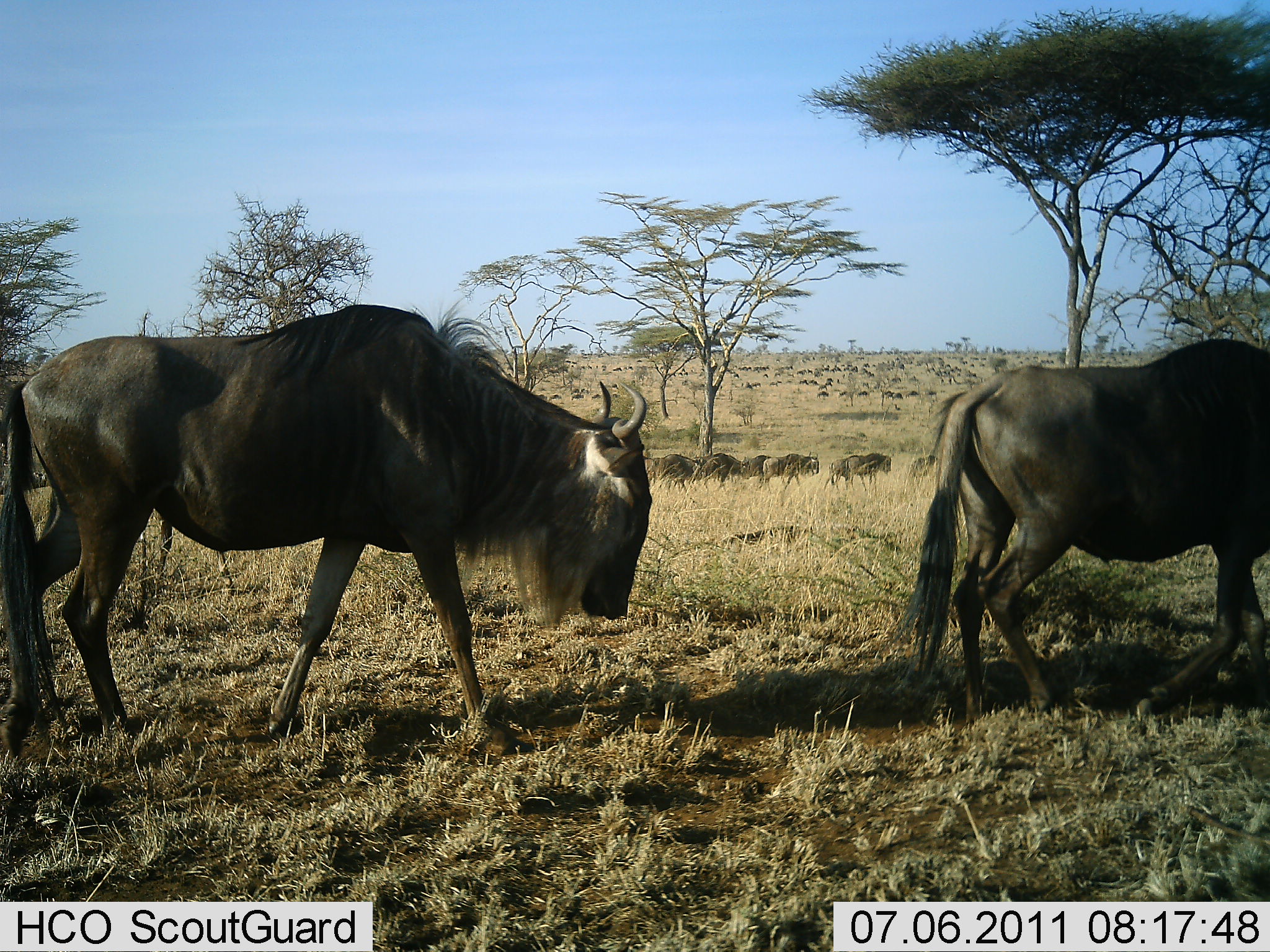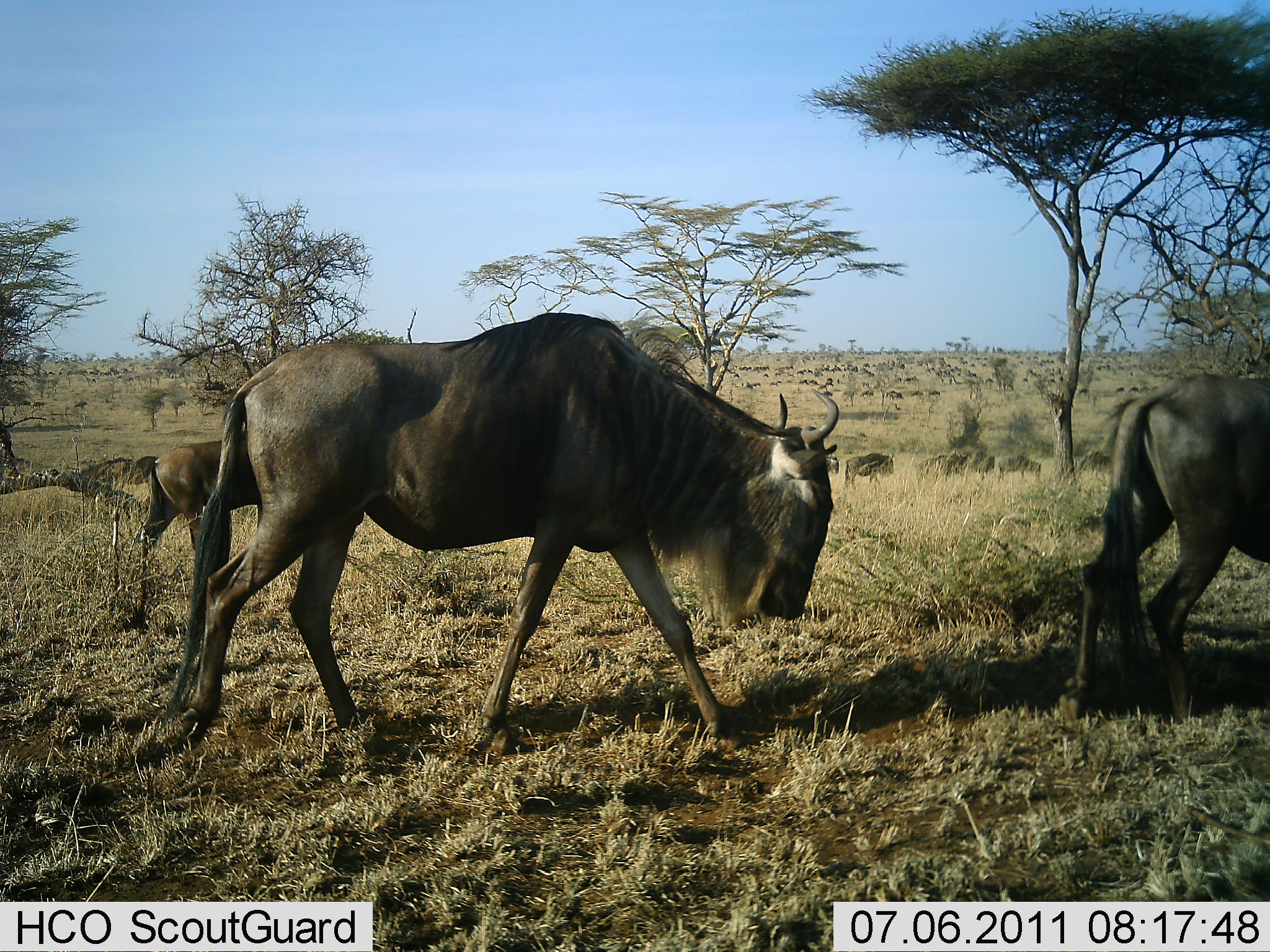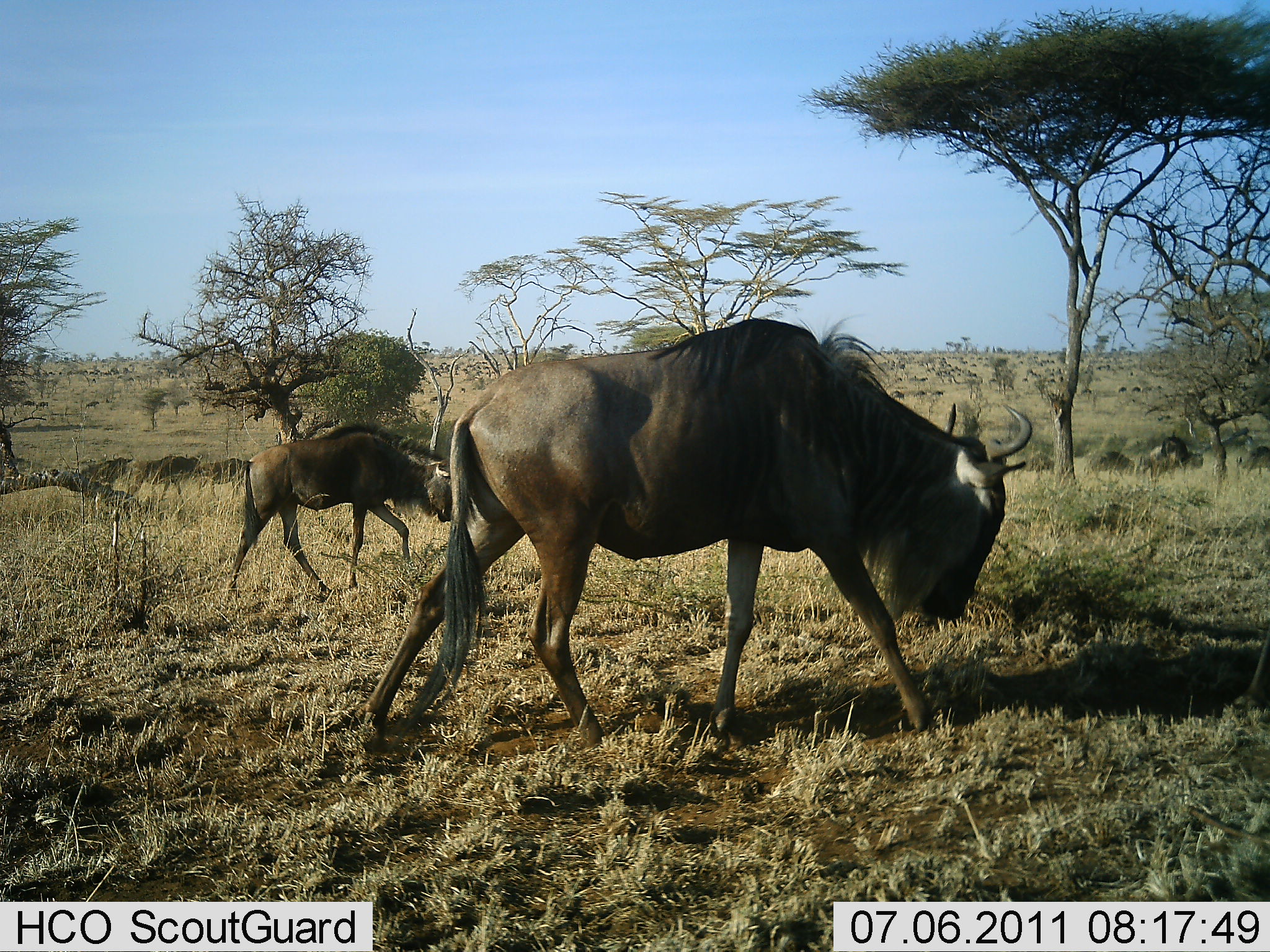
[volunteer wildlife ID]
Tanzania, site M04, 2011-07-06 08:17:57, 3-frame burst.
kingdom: Animalia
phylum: Chordata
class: Mammalia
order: Artiodactyla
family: Bovidae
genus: Connochaetes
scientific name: Connochaetes taurinus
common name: blue wildebeest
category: wildebeest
Wildebeest (blue wildebeest) (Connochaetes taurinus), count 11-50. Behavior (volunteer vote fractions): standing 18%, resting 0%, moving 100%, interacting 0%. Young present (vote fraction): 9%. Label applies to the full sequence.